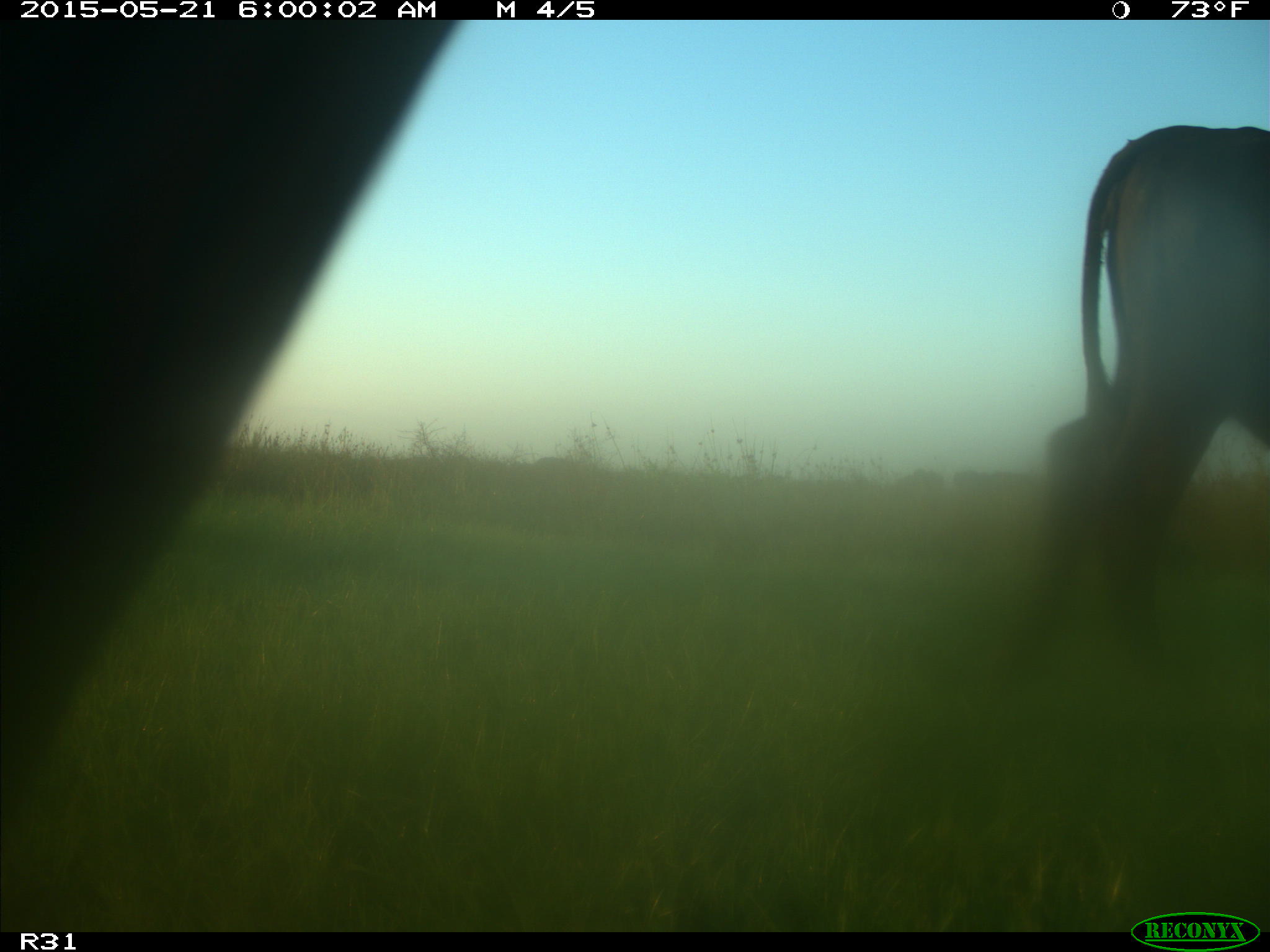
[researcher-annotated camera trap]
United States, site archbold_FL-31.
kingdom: Animalia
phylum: Chordata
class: Mammalia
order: Artiodactyla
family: Bovidae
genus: Bos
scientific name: Bos taurus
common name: domestic cow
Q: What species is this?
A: Bos taurus (domestic cow).